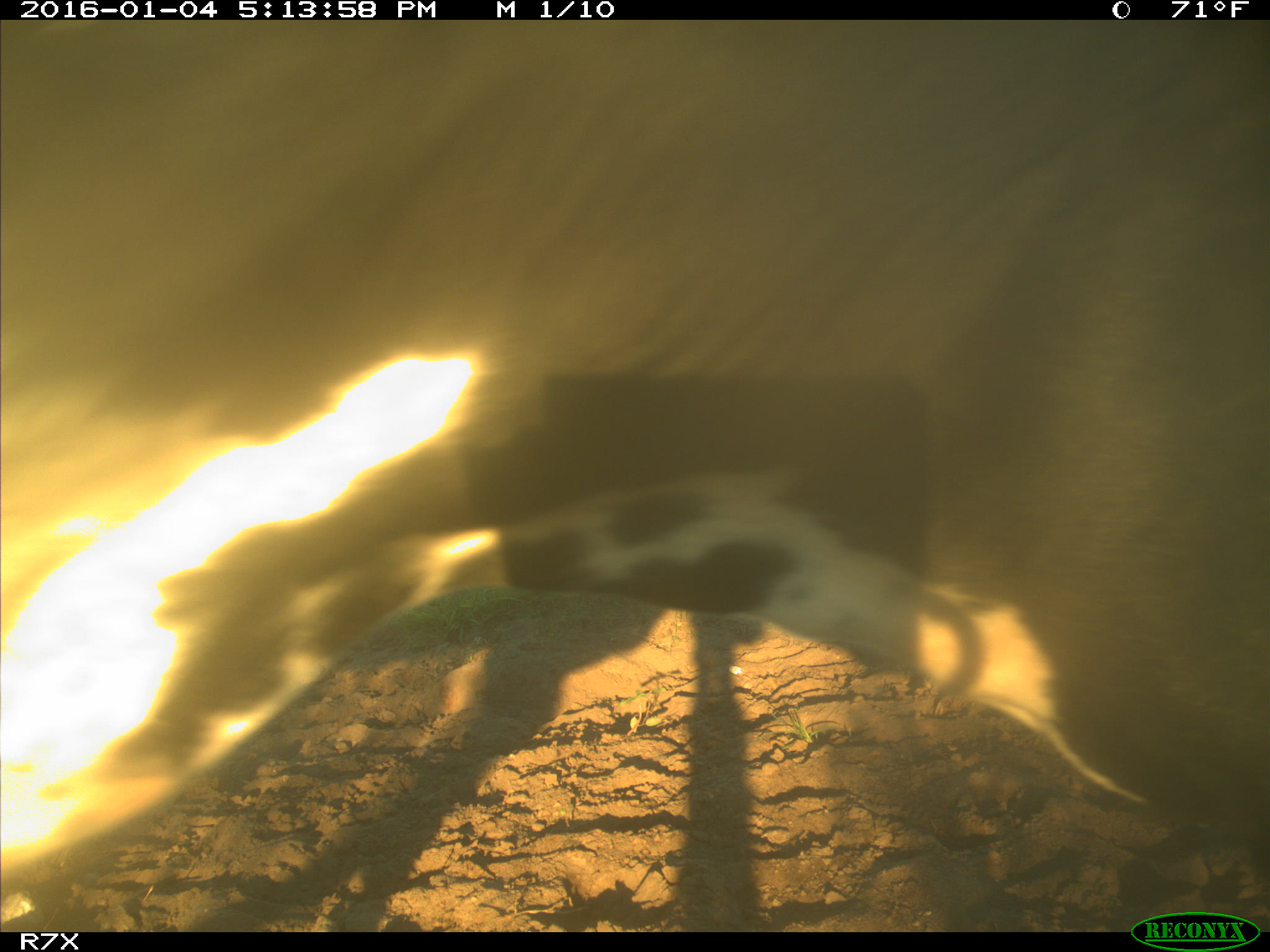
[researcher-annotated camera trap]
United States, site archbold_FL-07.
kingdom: Animalia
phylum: Chordata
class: Mammalia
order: Artiodactyla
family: Bovidae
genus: Bos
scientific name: Bos taurus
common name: domestic cow